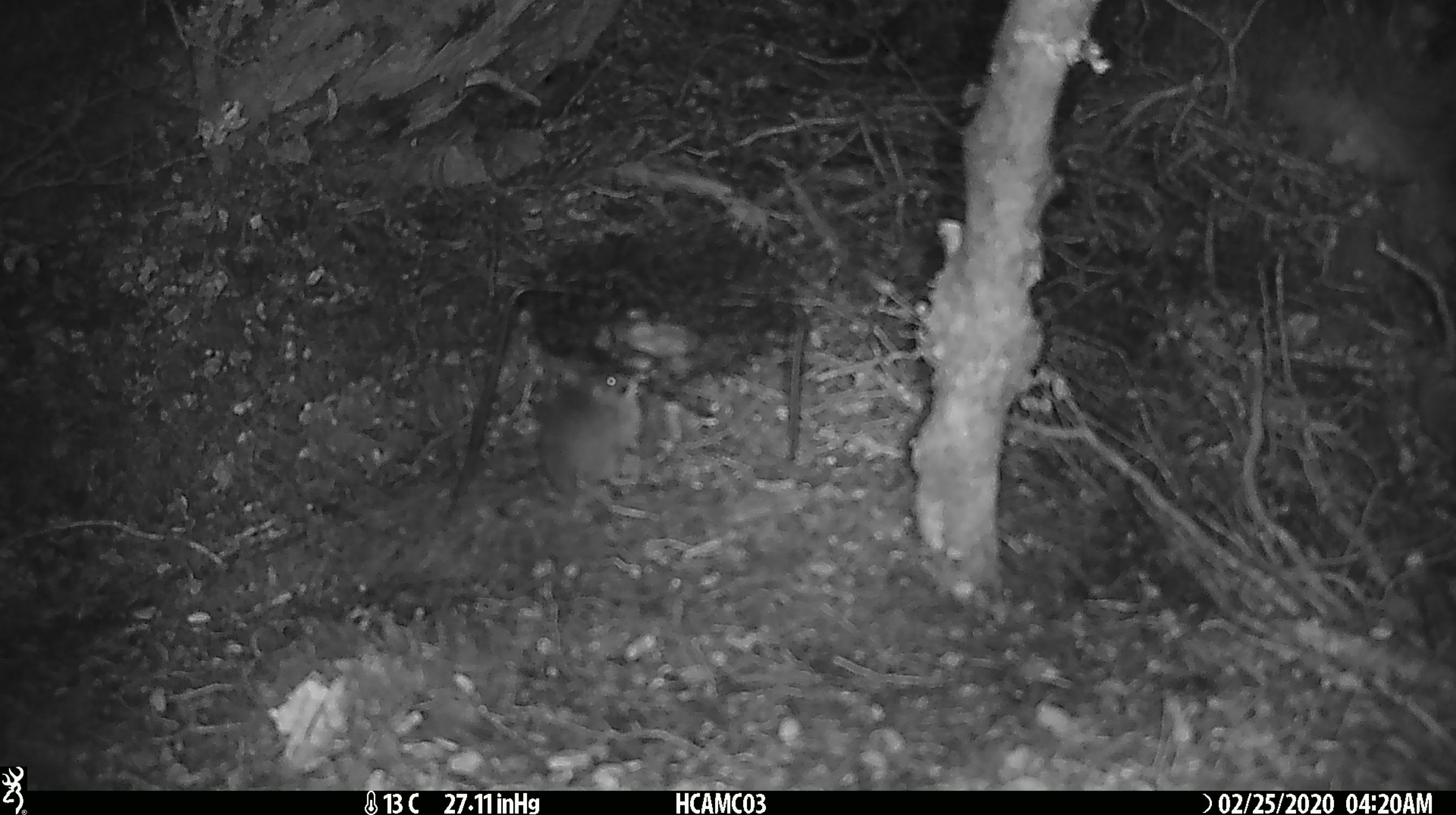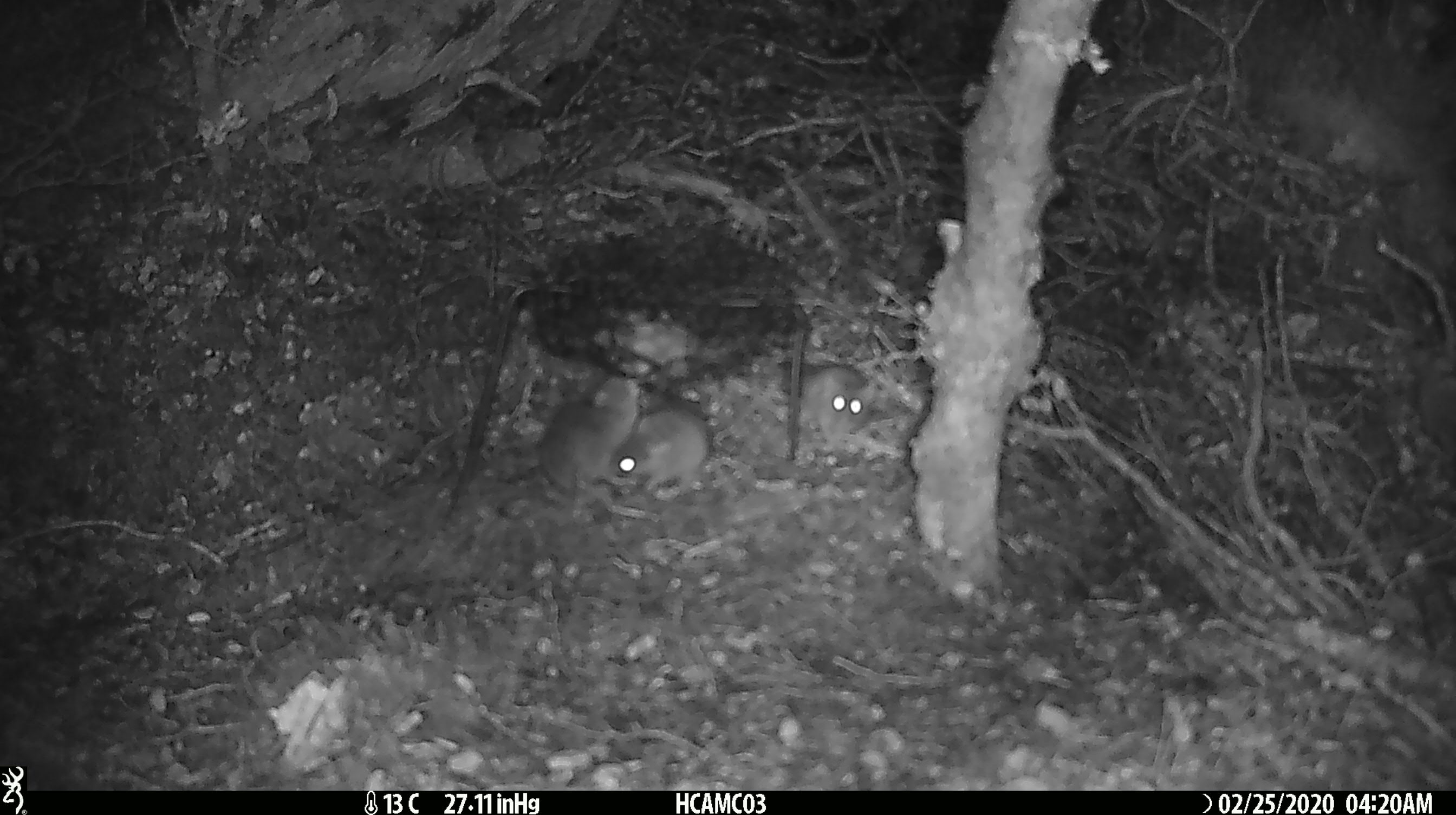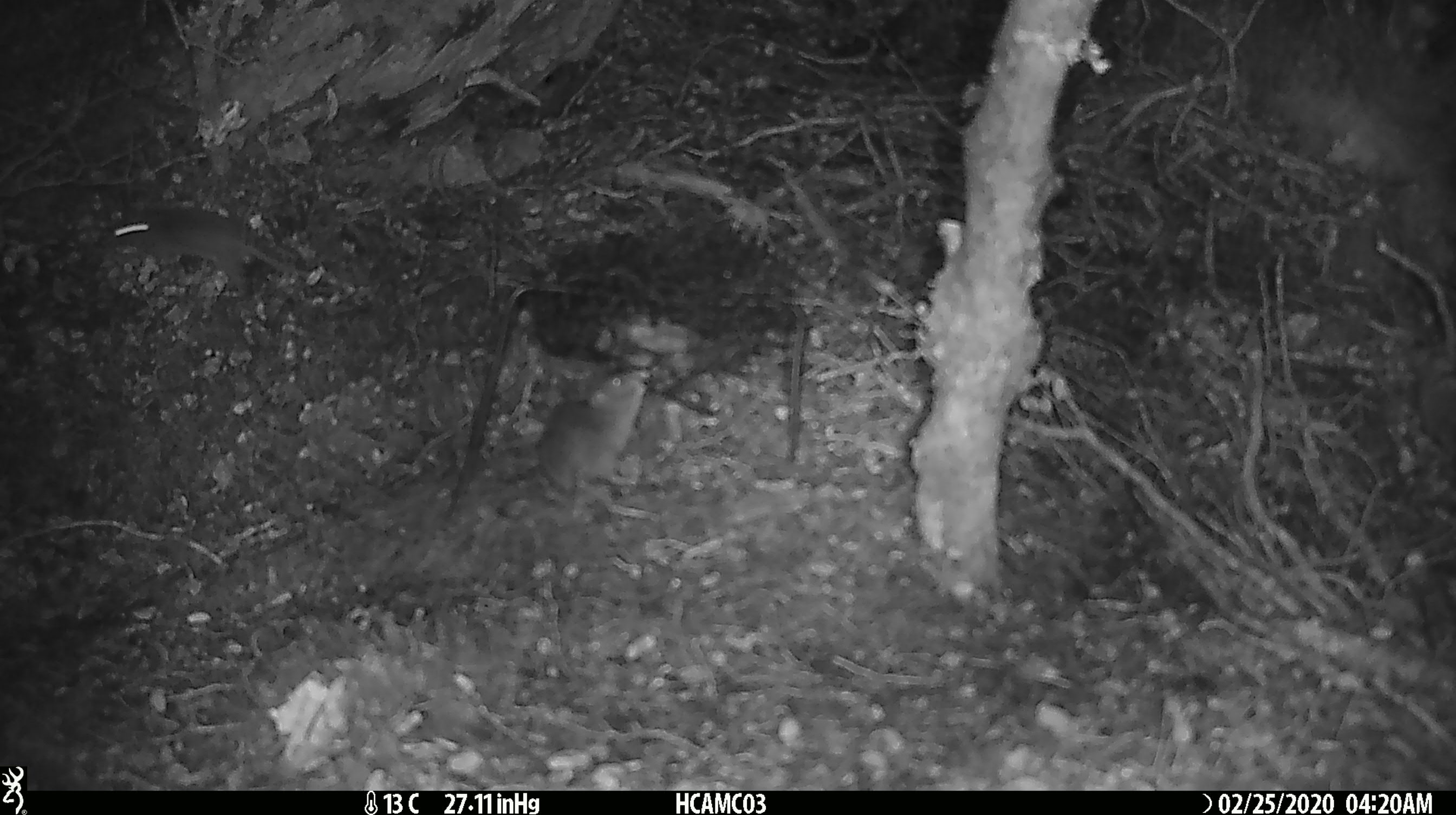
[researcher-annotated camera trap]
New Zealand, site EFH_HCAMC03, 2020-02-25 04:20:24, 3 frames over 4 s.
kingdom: Animalia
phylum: Chordata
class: Mammalia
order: Rodentia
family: Muridae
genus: Mus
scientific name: Mus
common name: mouse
Mouse (Mus).